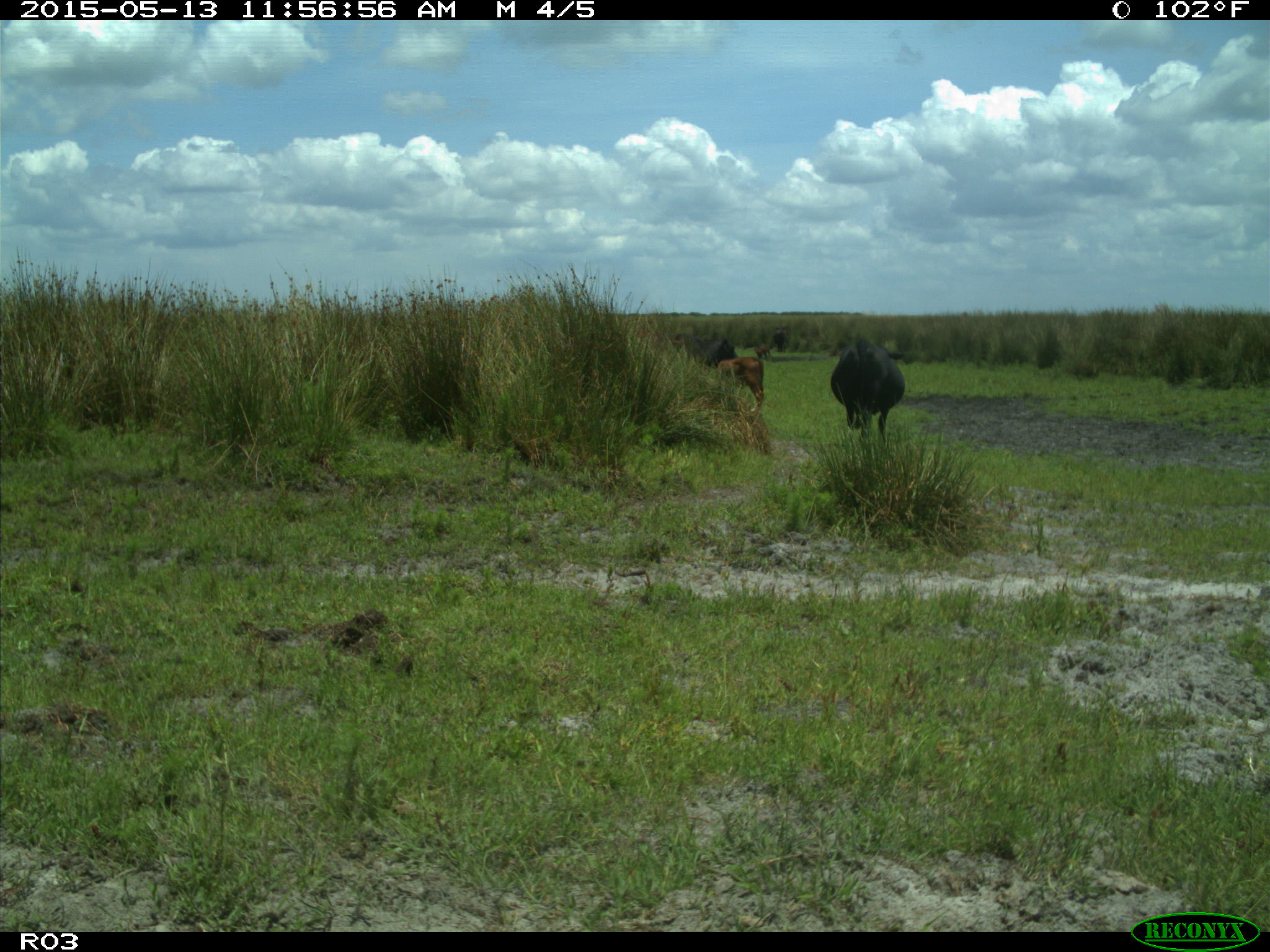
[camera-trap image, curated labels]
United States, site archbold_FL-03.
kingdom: Animalia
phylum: Chordata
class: Mammalia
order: Artiodactyla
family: Bovidae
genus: Bos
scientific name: Bos taurus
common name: domestic cow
Bos taurus (domestic cow).